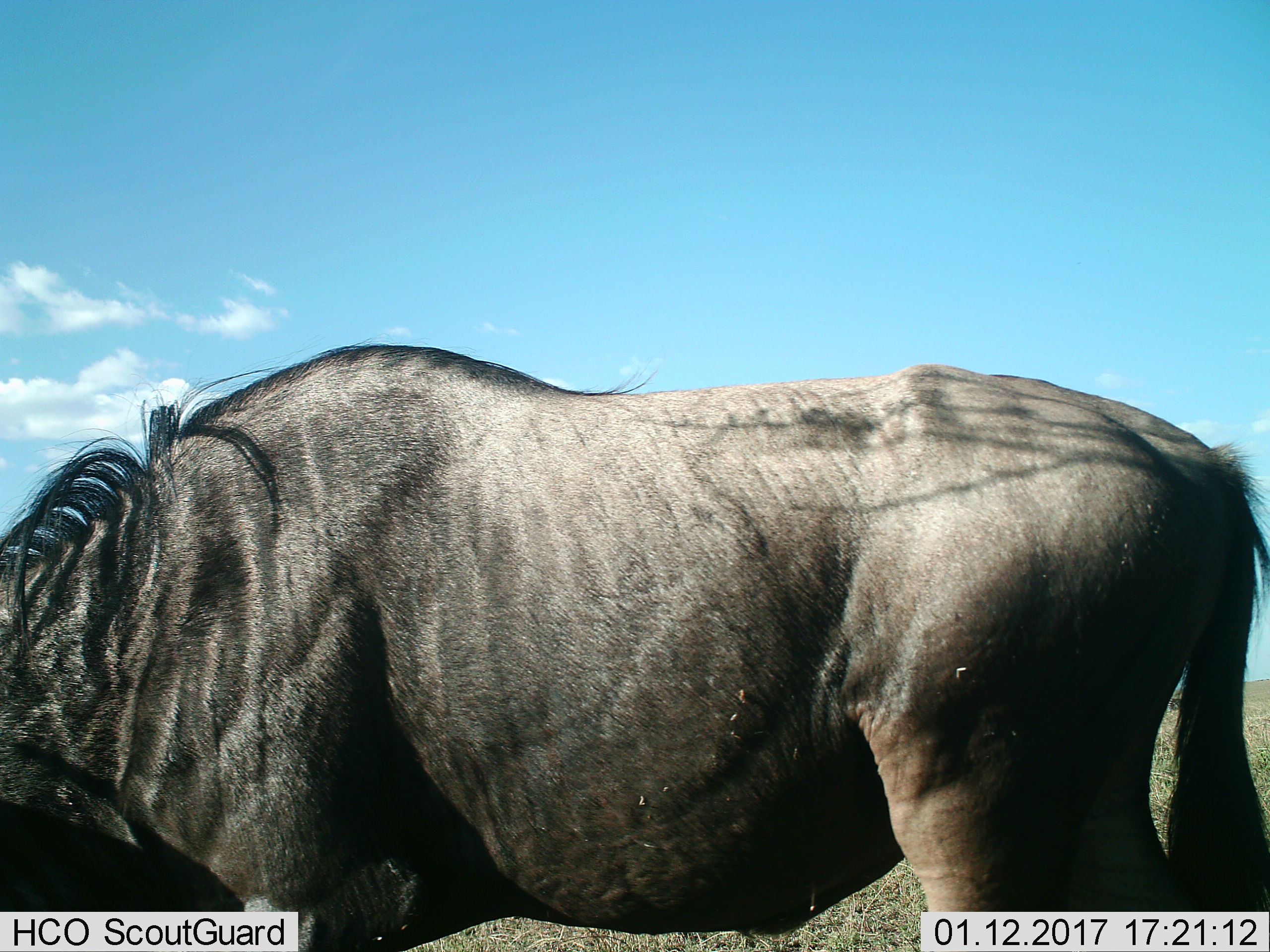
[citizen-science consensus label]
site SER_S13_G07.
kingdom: Animalia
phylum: Chordata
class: Mammalia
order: Artiodactyla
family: Bovidae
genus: Connochaetes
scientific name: Connochaetes taurinus taurinus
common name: blue wildebeest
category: wildebeestblue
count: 1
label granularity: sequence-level